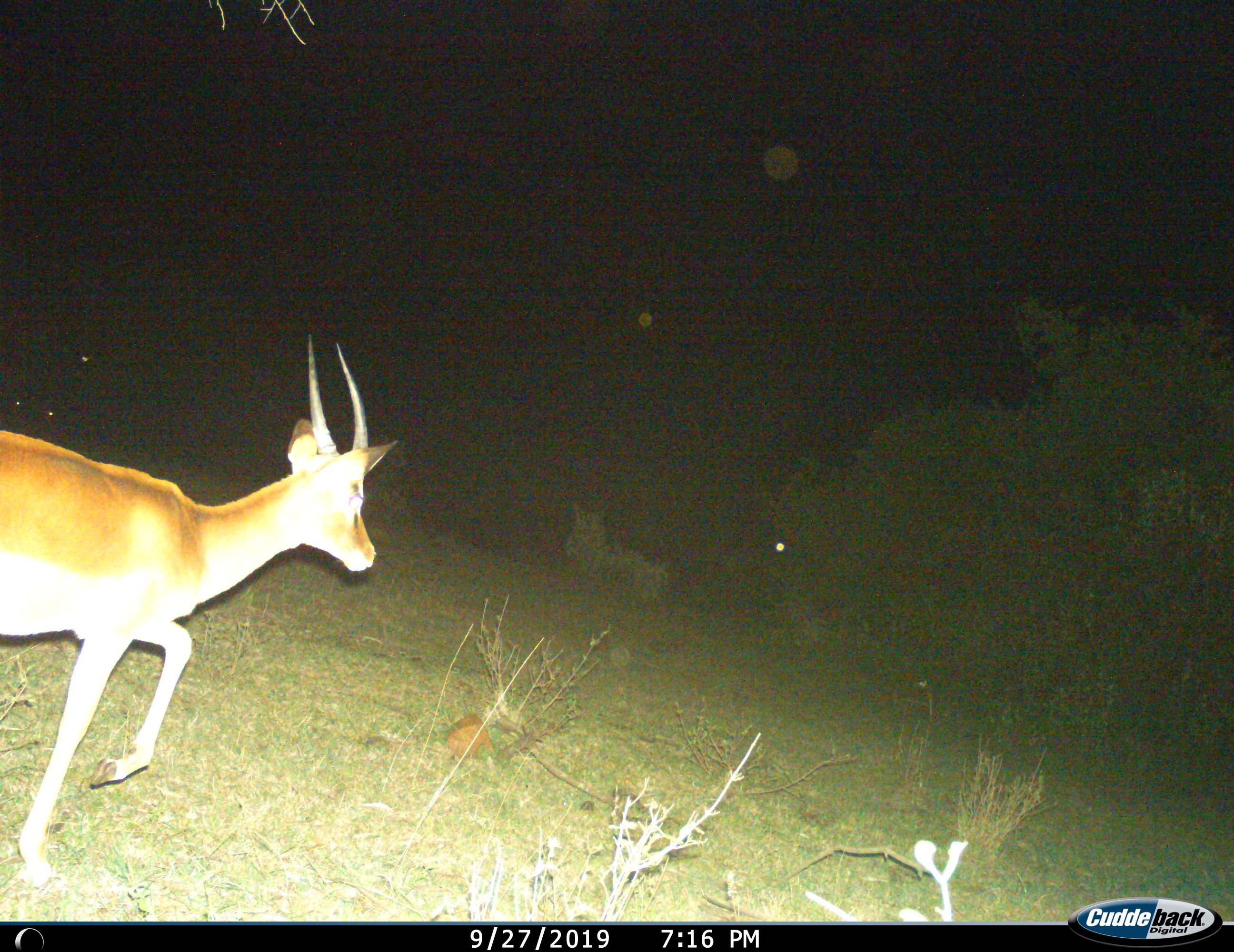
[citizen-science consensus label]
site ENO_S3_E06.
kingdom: Animalia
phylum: Chordata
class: Mammalia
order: Artiodactyla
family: Bovidae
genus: Nanger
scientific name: Nanger granti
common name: grant's gazelle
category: gazellegrants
Gazellegrants (grant's gazelle) (Nanger granti), count 1. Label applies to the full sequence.